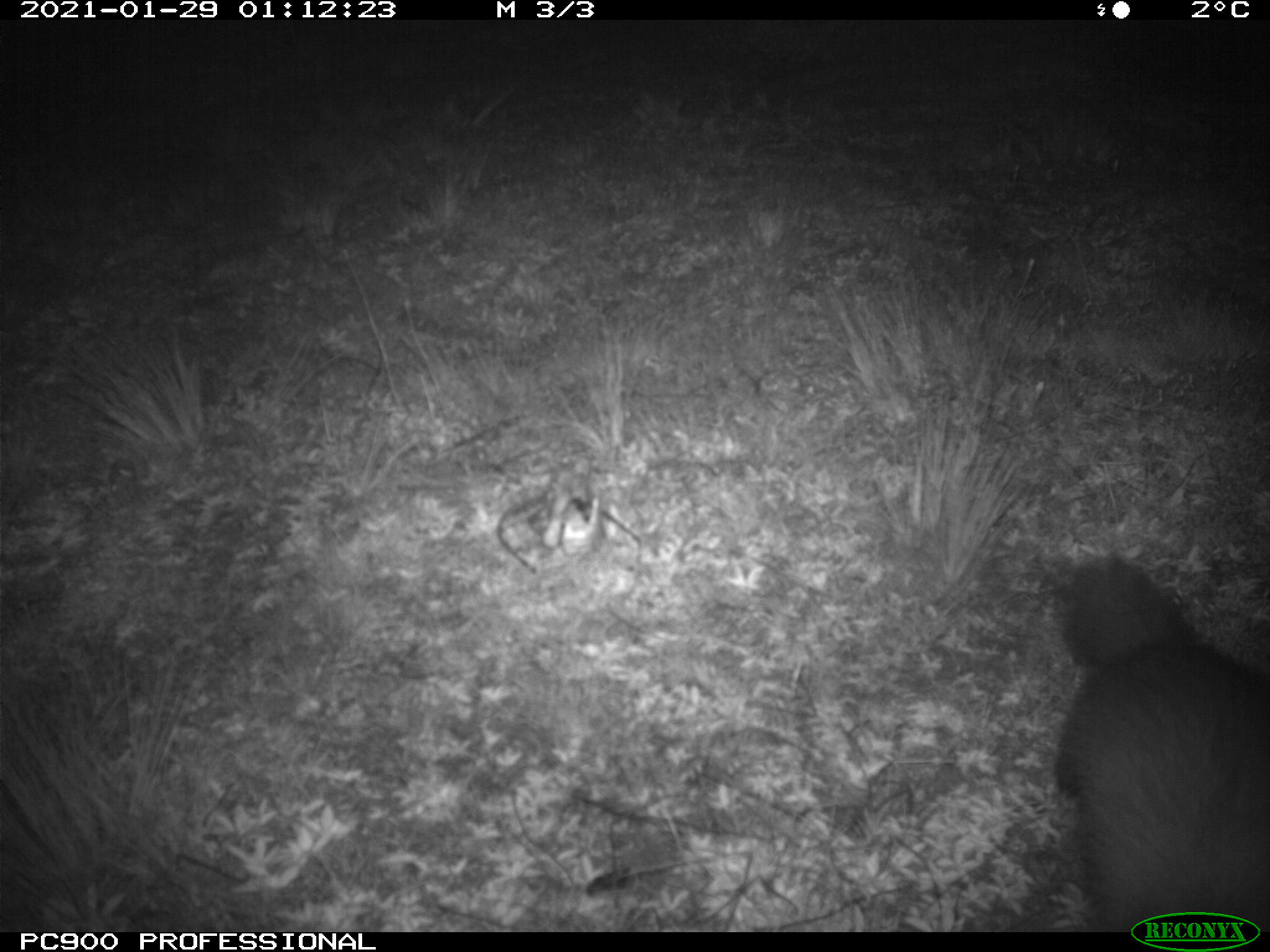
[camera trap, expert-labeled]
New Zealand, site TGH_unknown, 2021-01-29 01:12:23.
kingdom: Animalia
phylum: Chordata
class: Mammalia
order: Carnivora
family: Mustelidae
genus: Mustela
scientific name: Mustela furo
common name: ferret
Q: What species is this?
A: Ferret (Mustela furo).